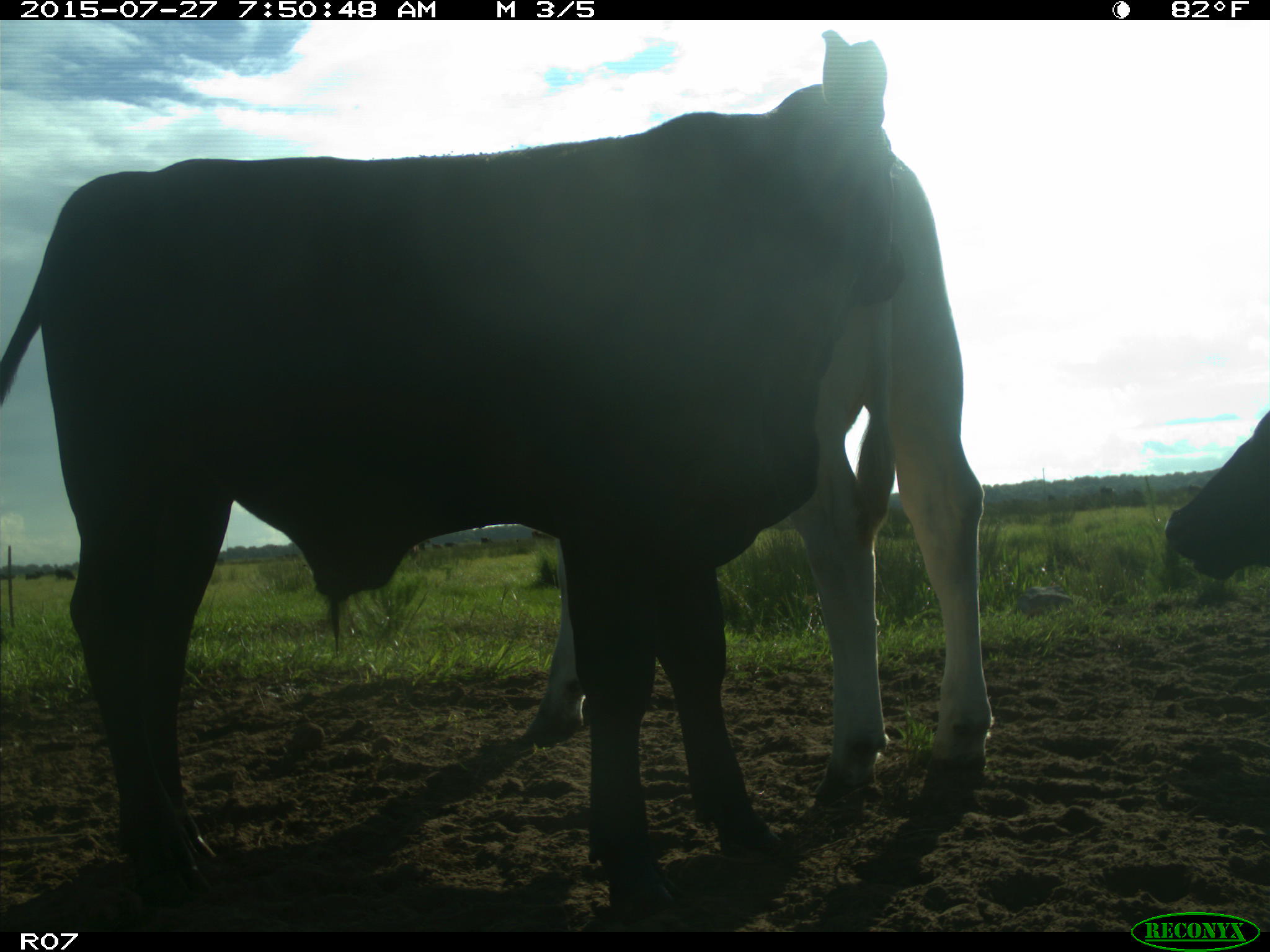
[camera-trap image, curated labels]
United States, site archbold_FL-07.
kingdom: Animalia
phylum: Chordata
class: Mammalia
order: Artiodactyla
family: Bovidae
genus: Bos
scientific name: Bos taurus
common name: domestic cow